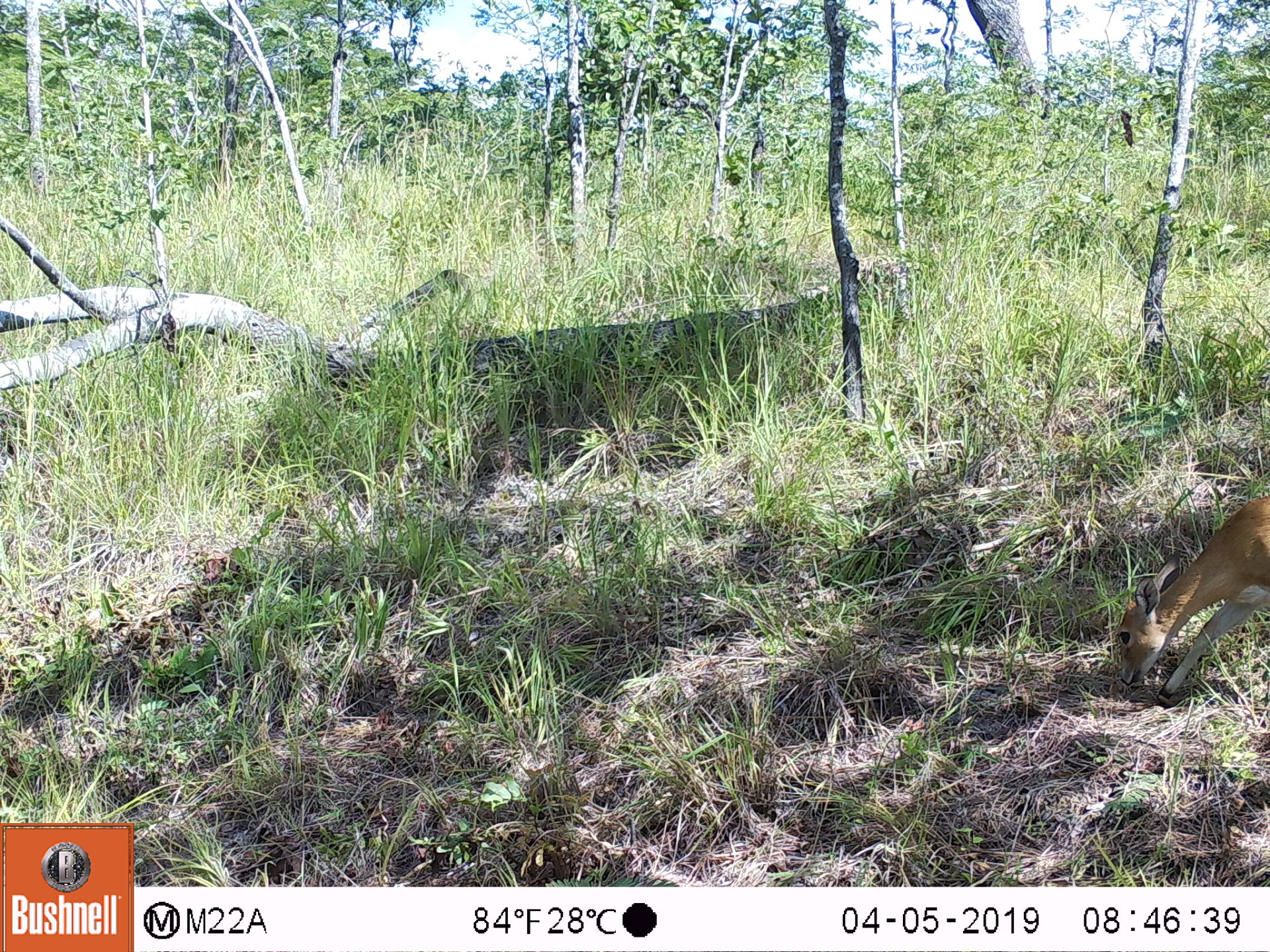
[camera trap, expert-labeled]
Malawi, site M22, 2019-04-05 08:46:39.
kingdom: Animalia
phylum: Chordata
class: Mammalia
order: Artiodactyla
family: Bovidae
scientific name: Antilopinae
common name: small antelope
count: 1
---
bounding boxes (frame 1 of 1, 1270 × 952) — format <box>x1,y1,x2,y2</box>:
small antelope: <box>1104,488,1268,734</box>